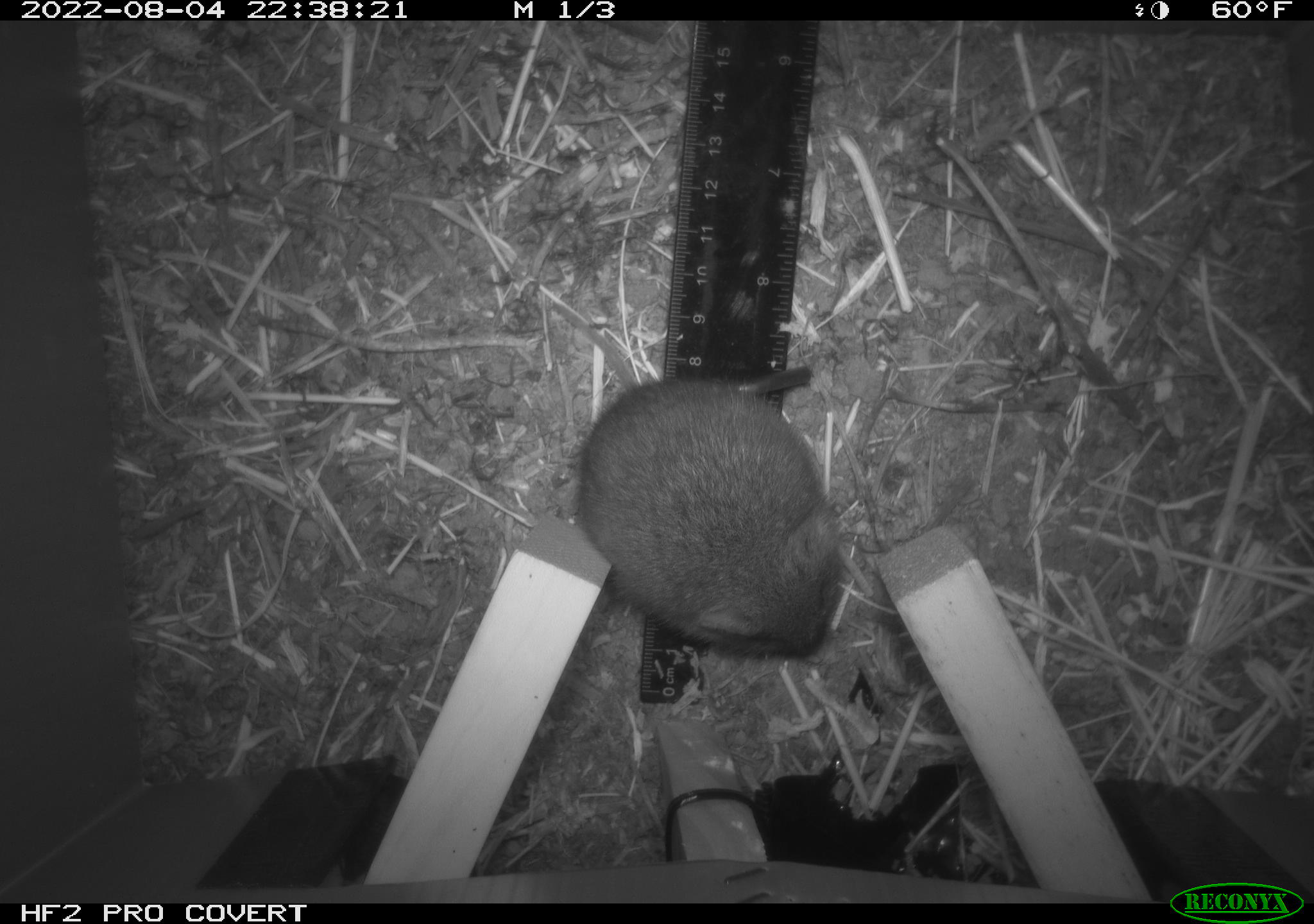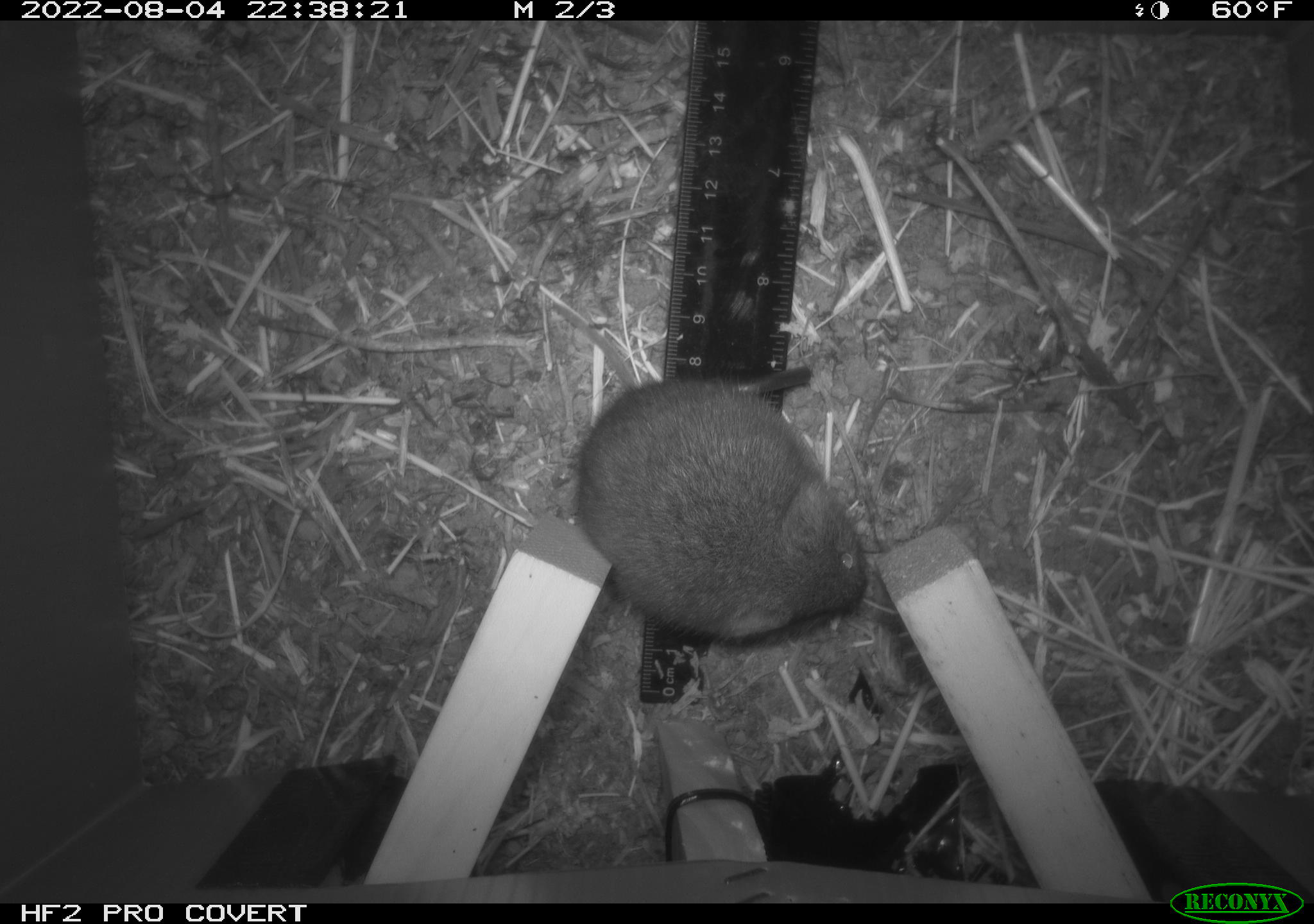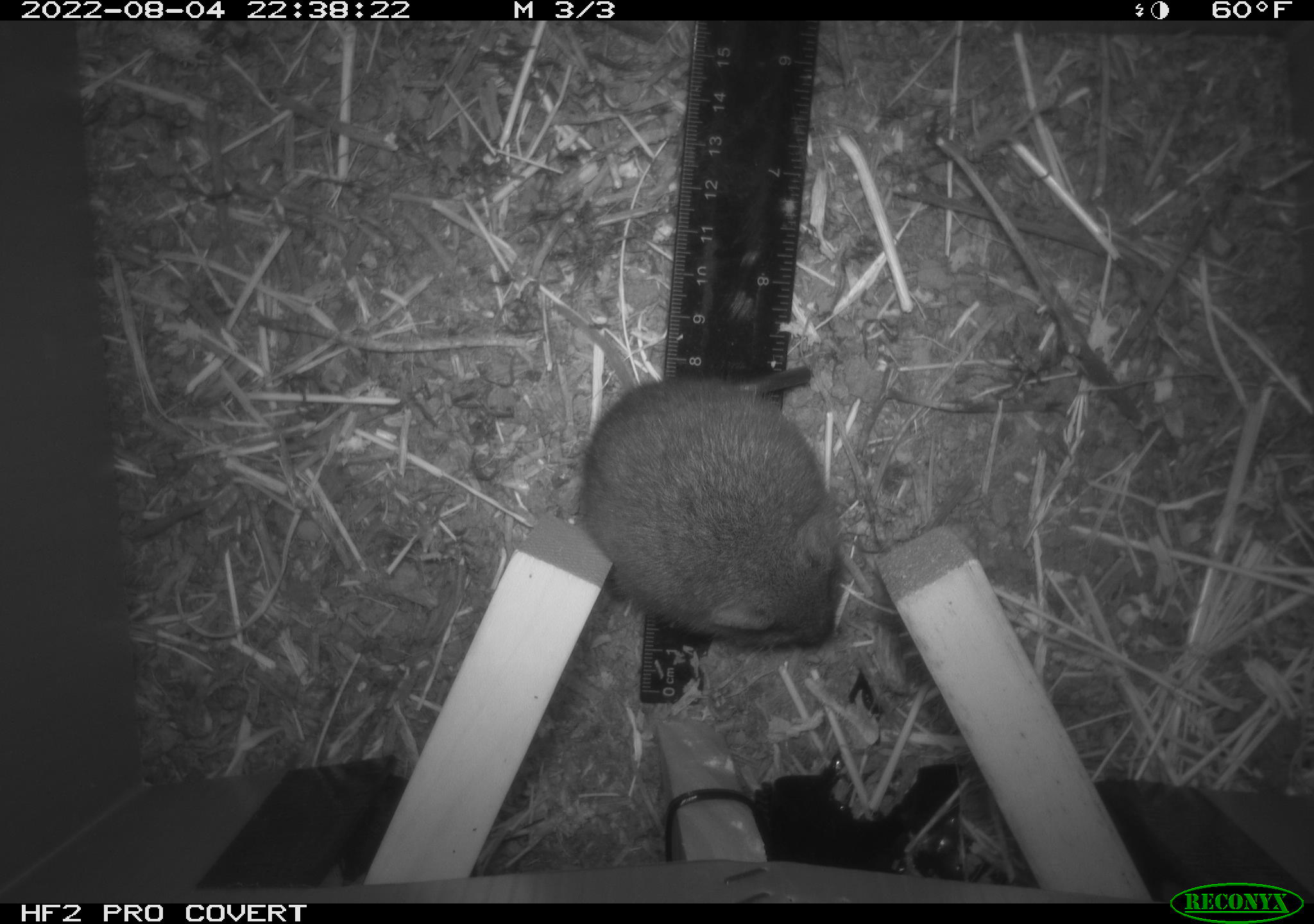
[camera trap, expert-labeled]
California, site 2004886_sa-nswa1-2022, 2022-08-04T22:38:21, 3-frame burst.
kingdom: Animalia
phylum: Chordata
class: Mammalia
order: Rodentia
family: Cricetidae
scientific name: Cricetidae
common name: hamsters, voles, lemmings, and allies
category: cricetidae family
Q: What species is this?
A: Cricetidae family (hamsters, voles, lemmings, and allies) (Cricetidae).